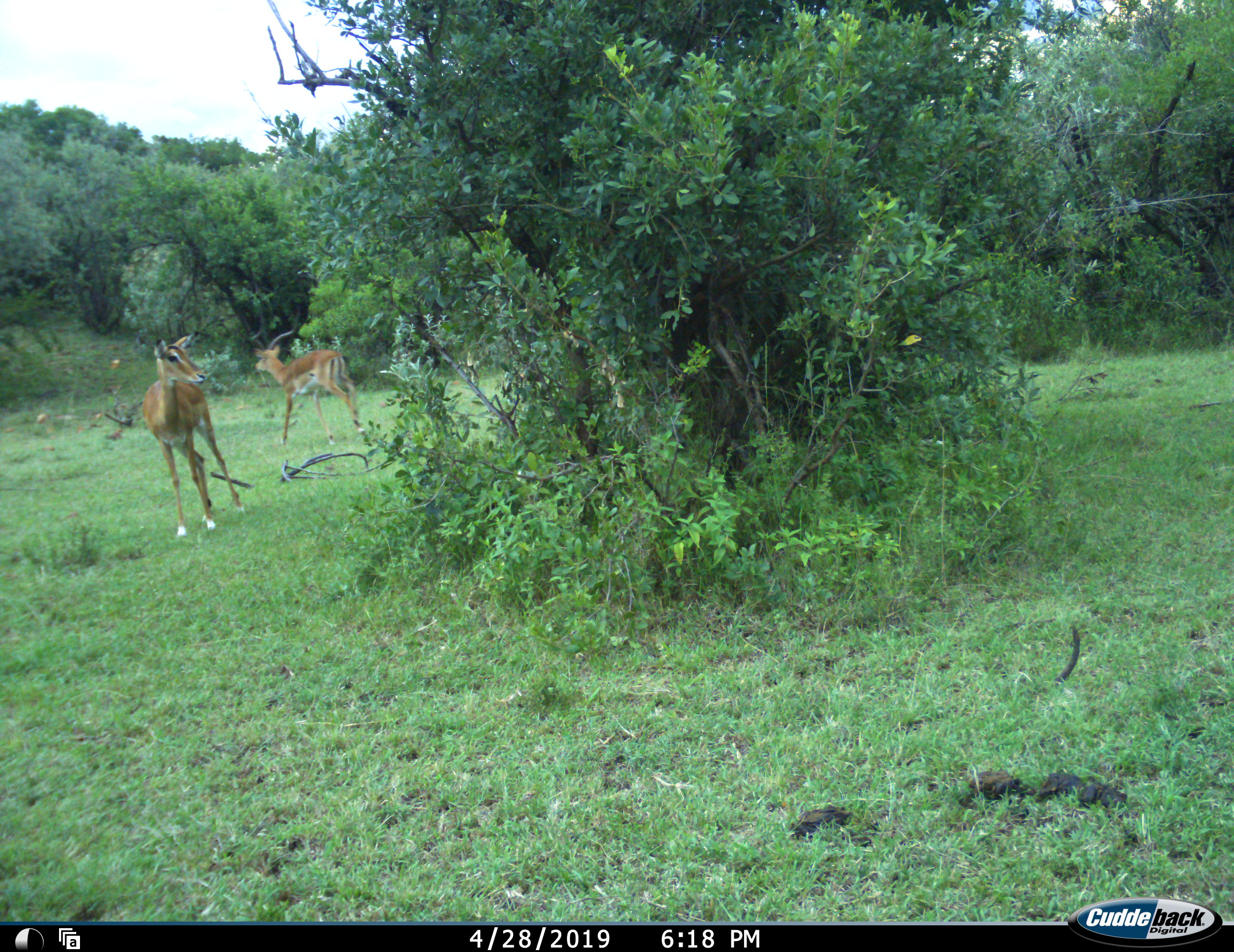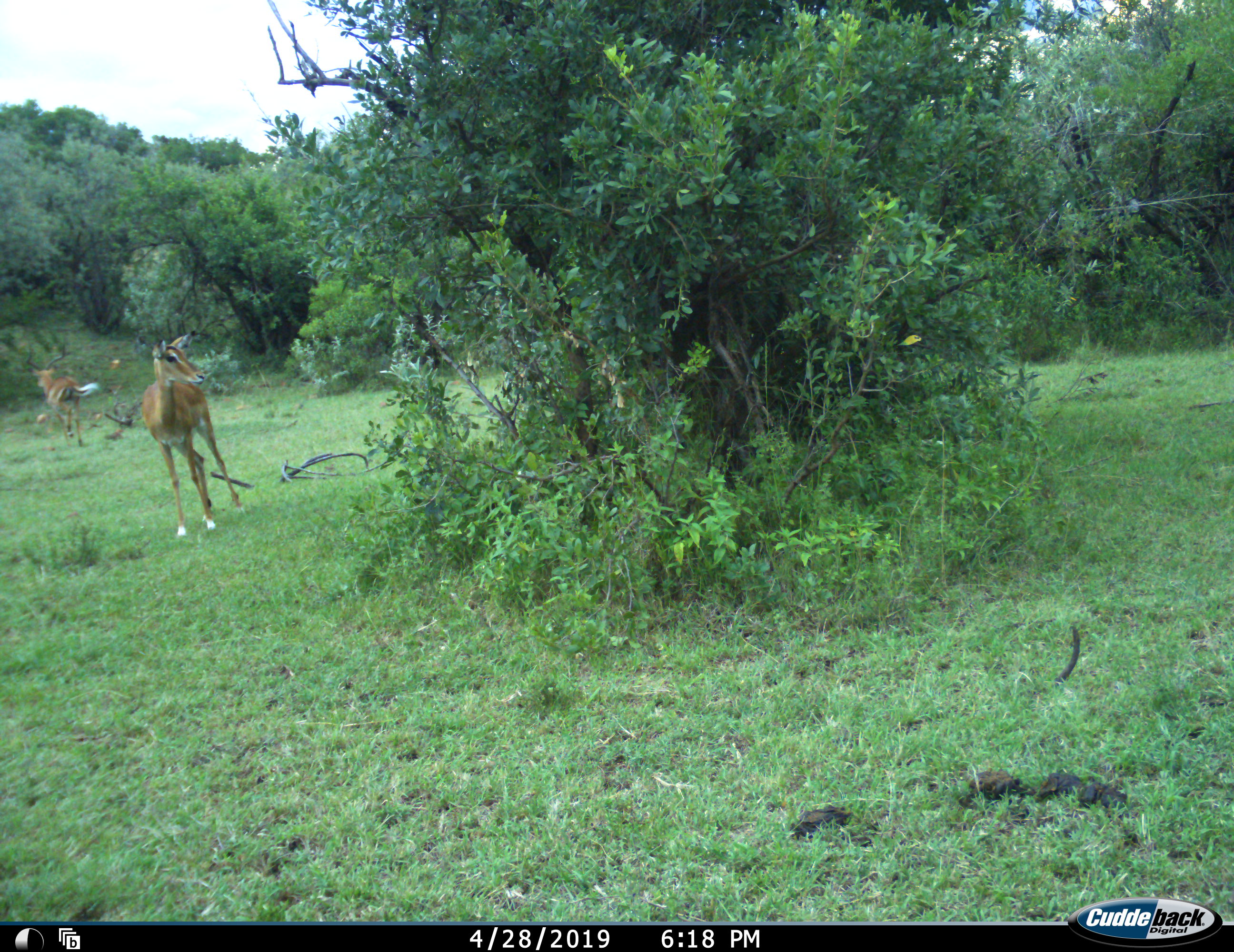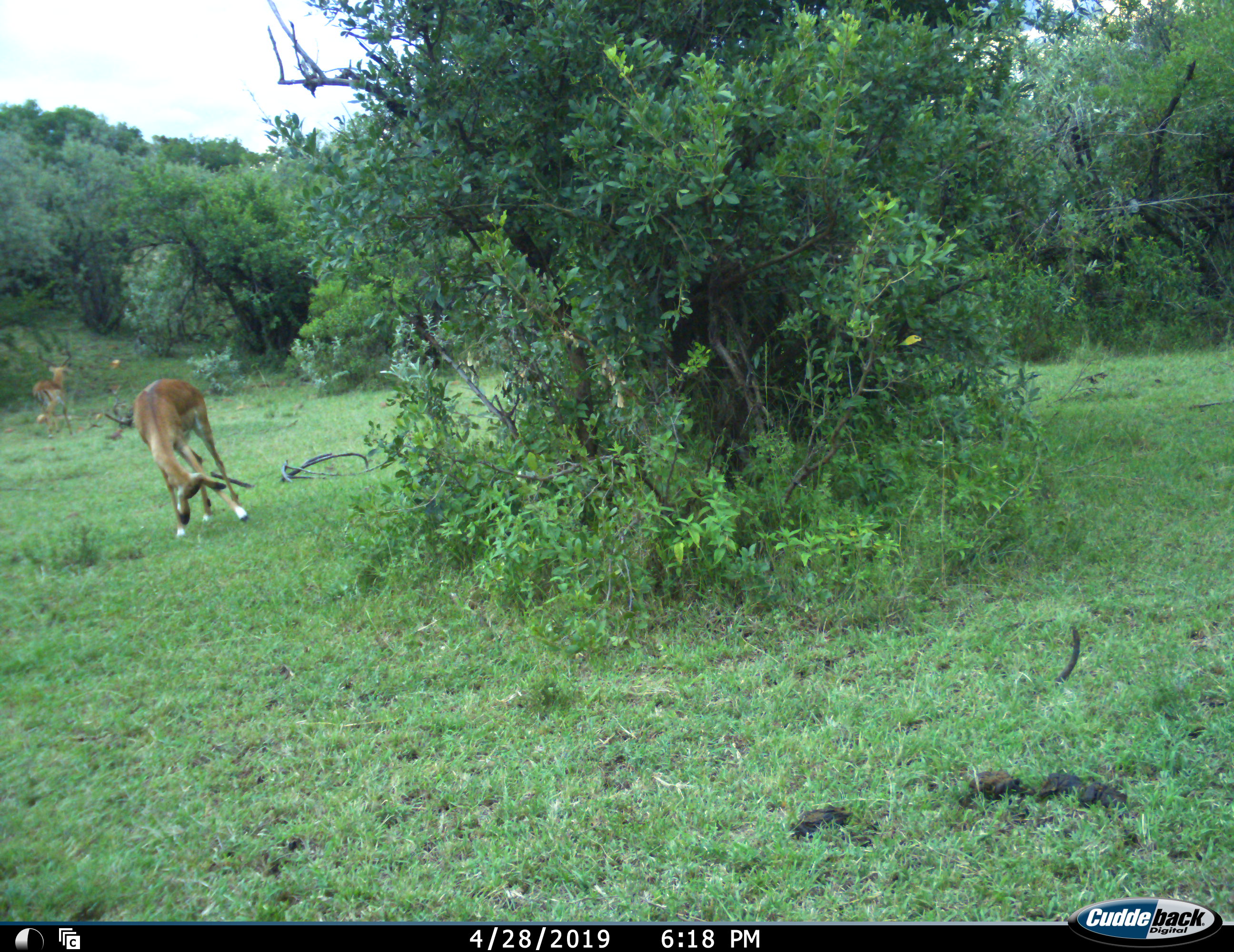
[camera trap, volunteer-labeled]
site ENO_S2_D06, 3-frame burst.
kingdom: Animalia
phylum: Chordata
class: Mammalia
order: Artiodactyla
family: Bovidae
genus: Aepyceros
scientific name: Aepyceros melampus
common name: impala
Impala (Aepyceros melampus), count 2. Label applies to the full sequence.